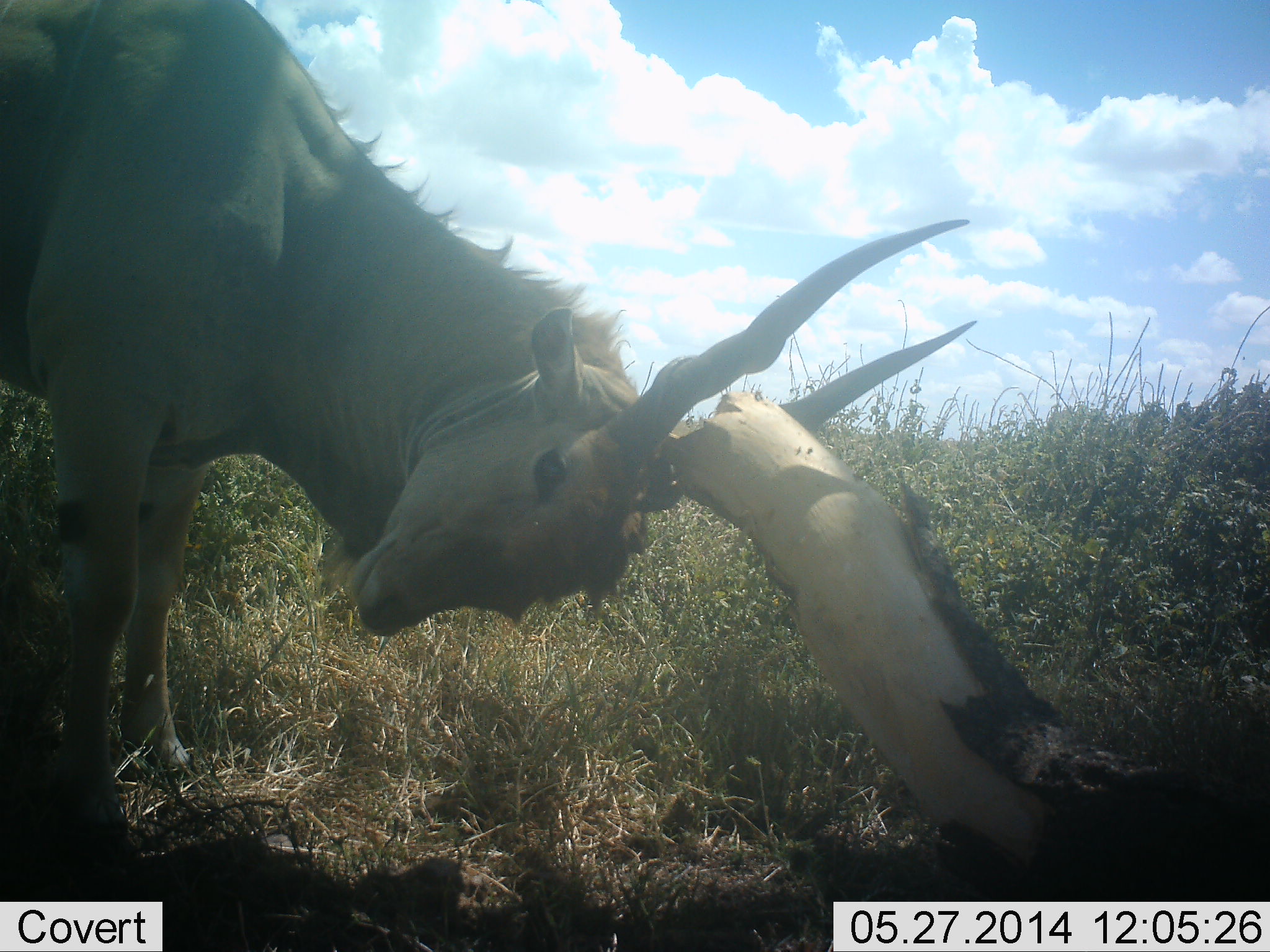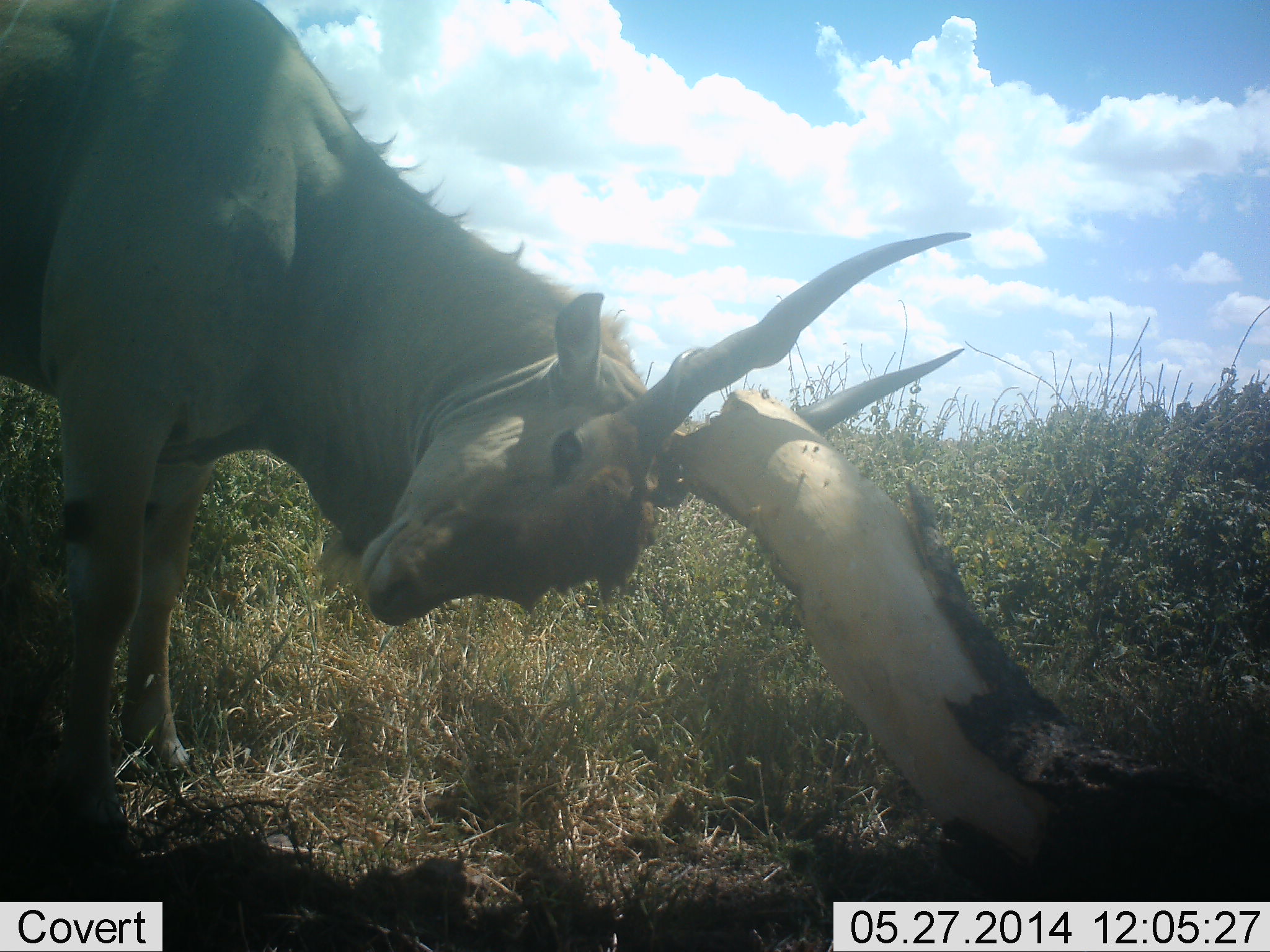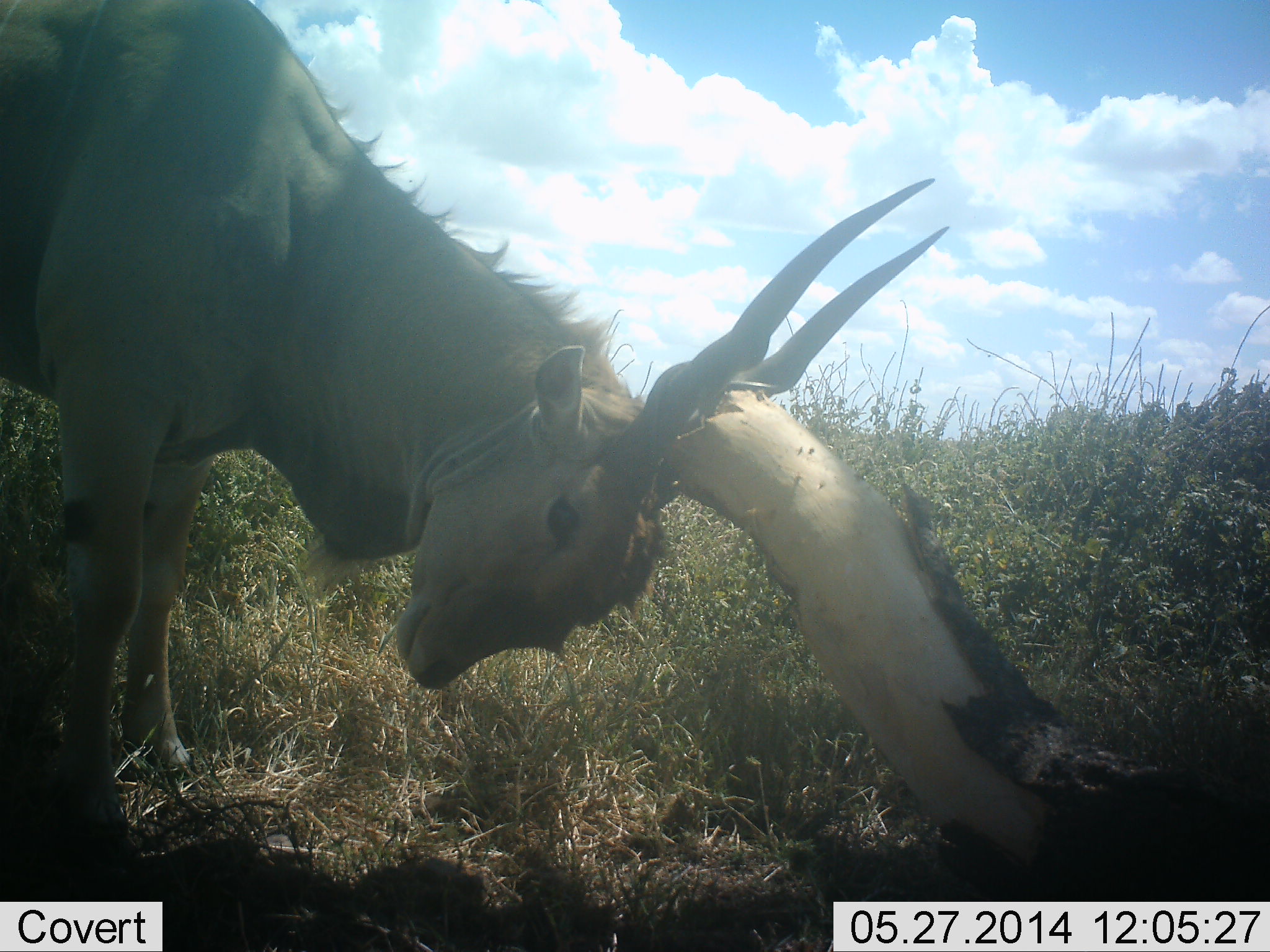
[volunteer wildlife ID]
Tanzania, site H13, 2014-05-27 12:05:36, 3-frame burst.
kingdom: Animalia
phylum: Chordata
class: Mammalia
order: Artiodactyla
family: Bovidae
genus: Tragelaphus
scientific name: Tragelaphus oryx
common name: eland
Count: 1.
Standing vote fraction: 60%.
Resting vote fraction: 0%.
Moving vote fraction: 0%.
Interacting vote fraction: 50%.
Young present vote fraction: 0%.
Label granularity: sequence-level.